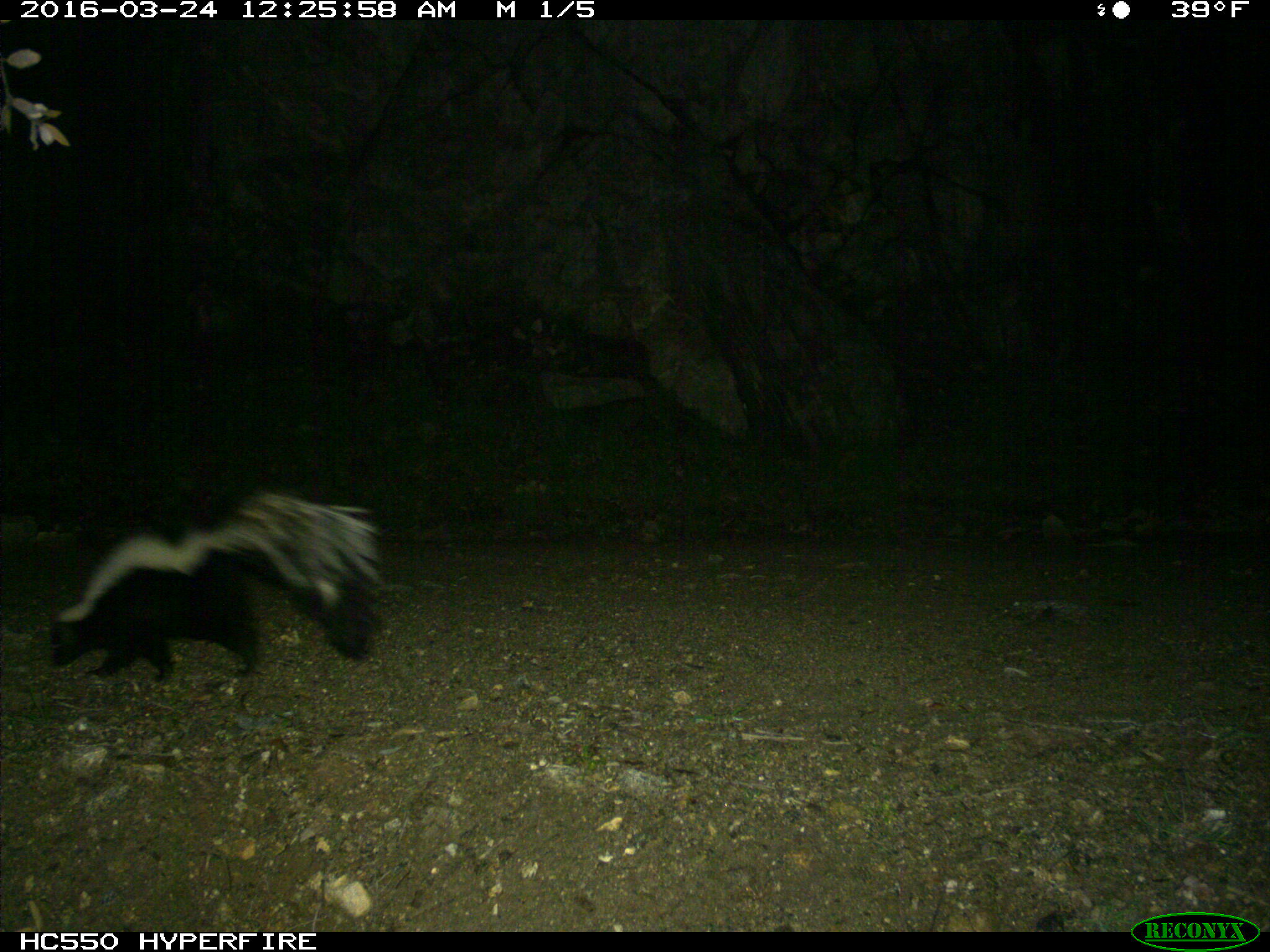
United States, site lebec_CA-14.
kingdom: Animalia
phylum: Chordata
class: Mammalia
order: Carnivora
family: Mephitidae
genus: Mephitis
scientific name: Mephitis mephitis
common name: striped skunk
Mephitis mephitis (striped skunk).